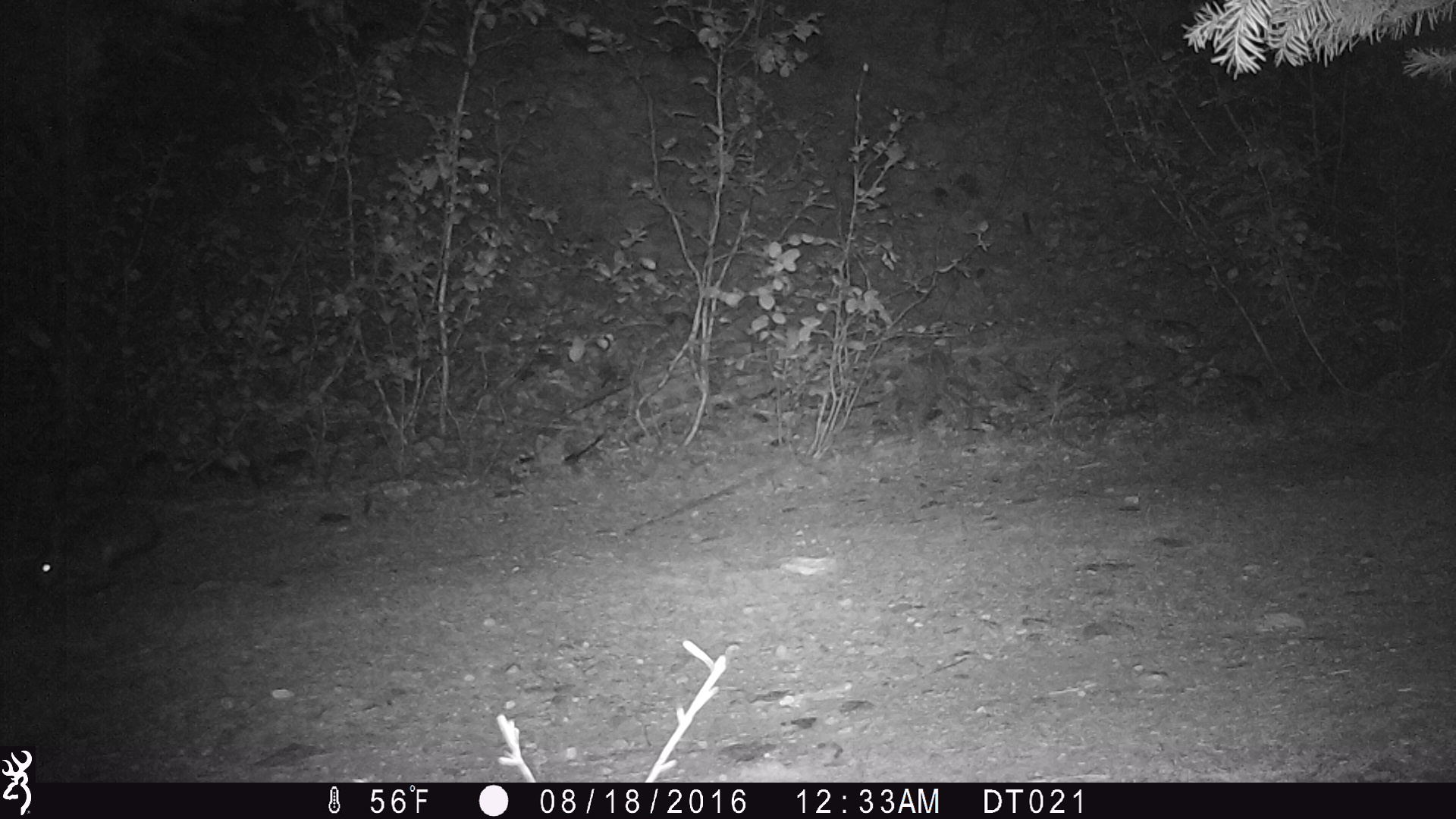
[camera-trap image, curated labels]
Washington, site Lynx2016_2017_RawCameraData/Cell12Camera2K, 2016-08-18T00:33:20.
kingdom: Animalia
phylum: Chordata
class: Mammalia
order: Lagomorpha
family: Leporidae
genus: Lepus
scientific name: Lepus americanus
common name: snowshoe hare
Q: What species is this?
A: Lepus americanus (snowshoe hare).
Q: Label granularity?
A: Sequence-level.